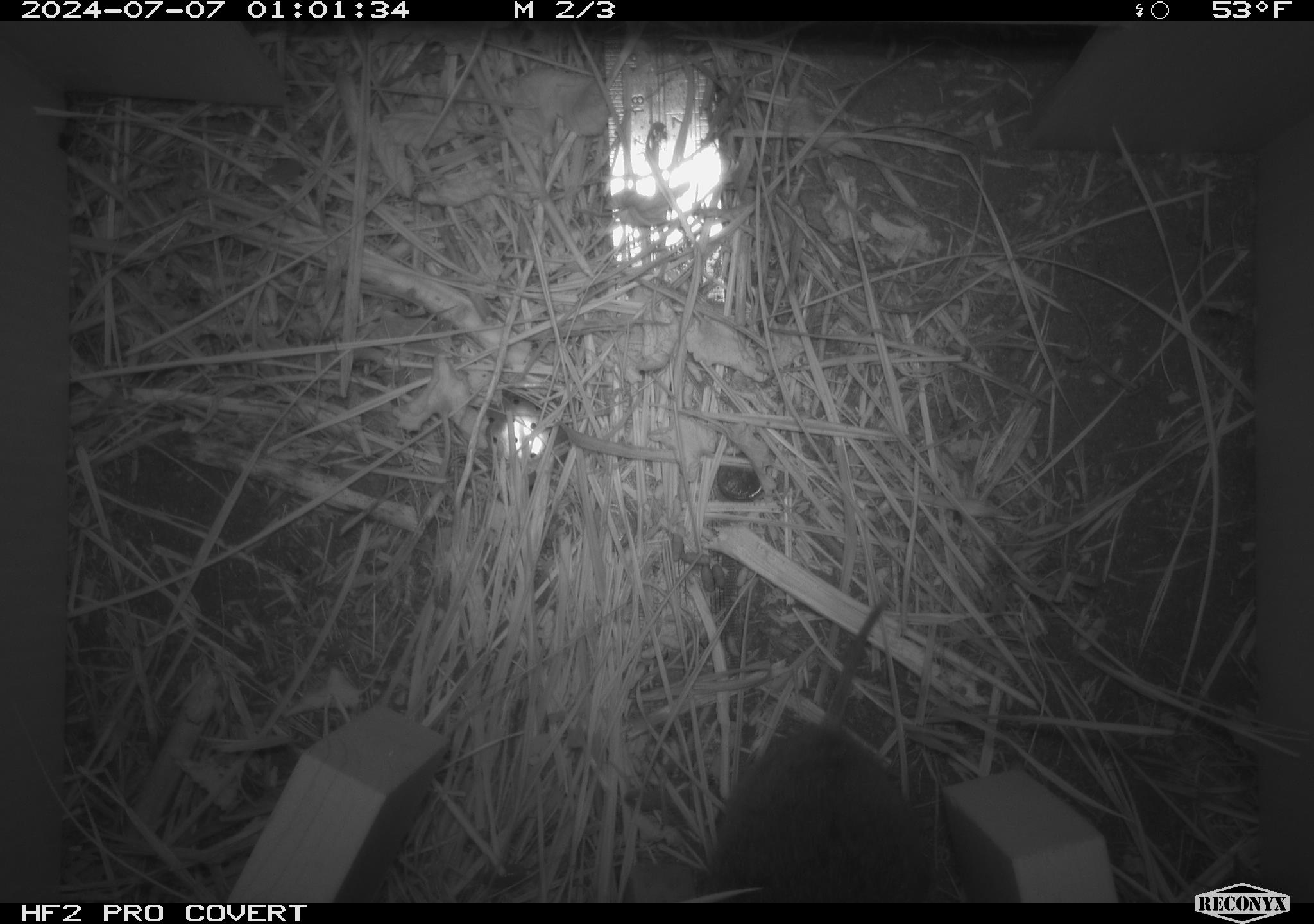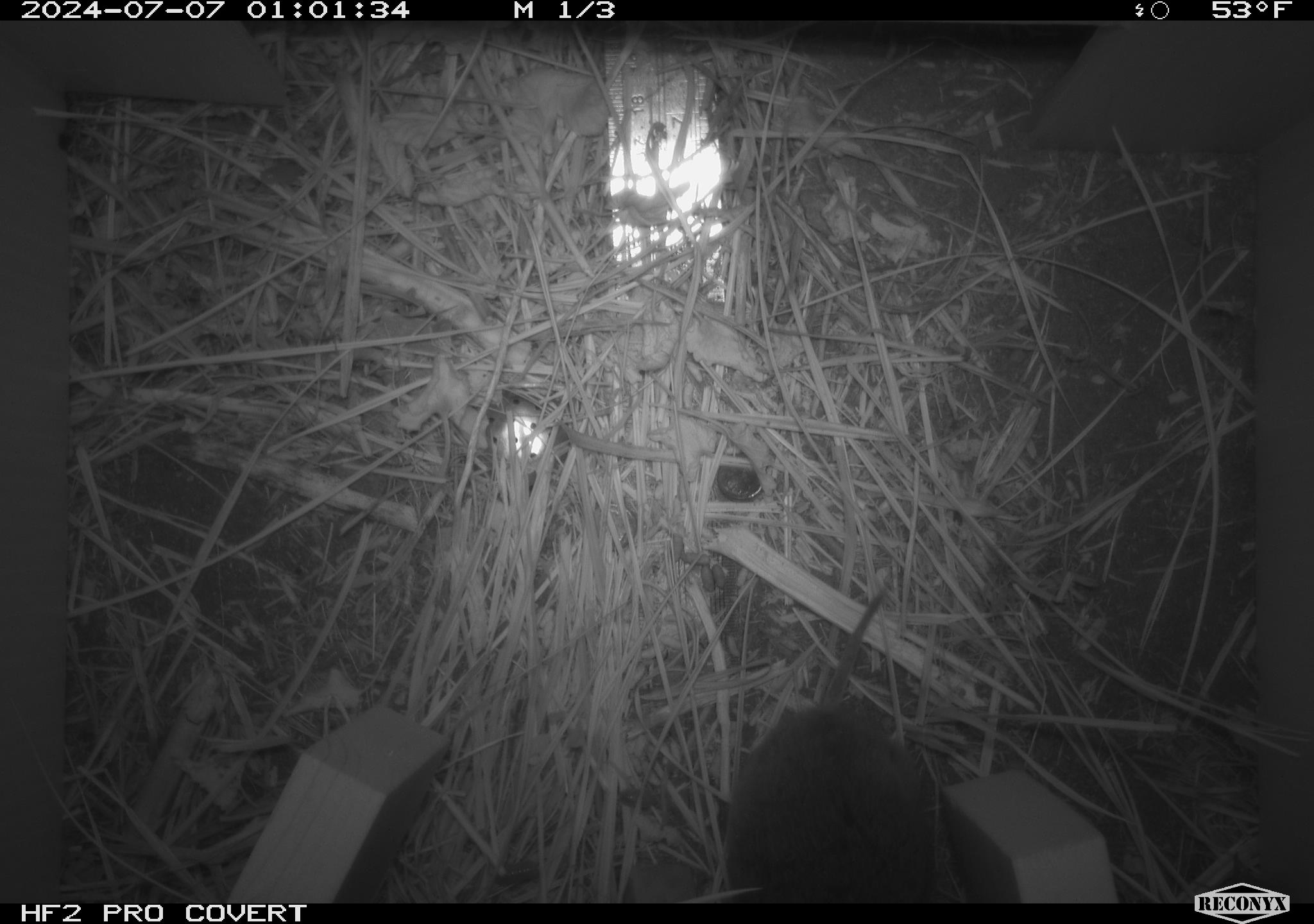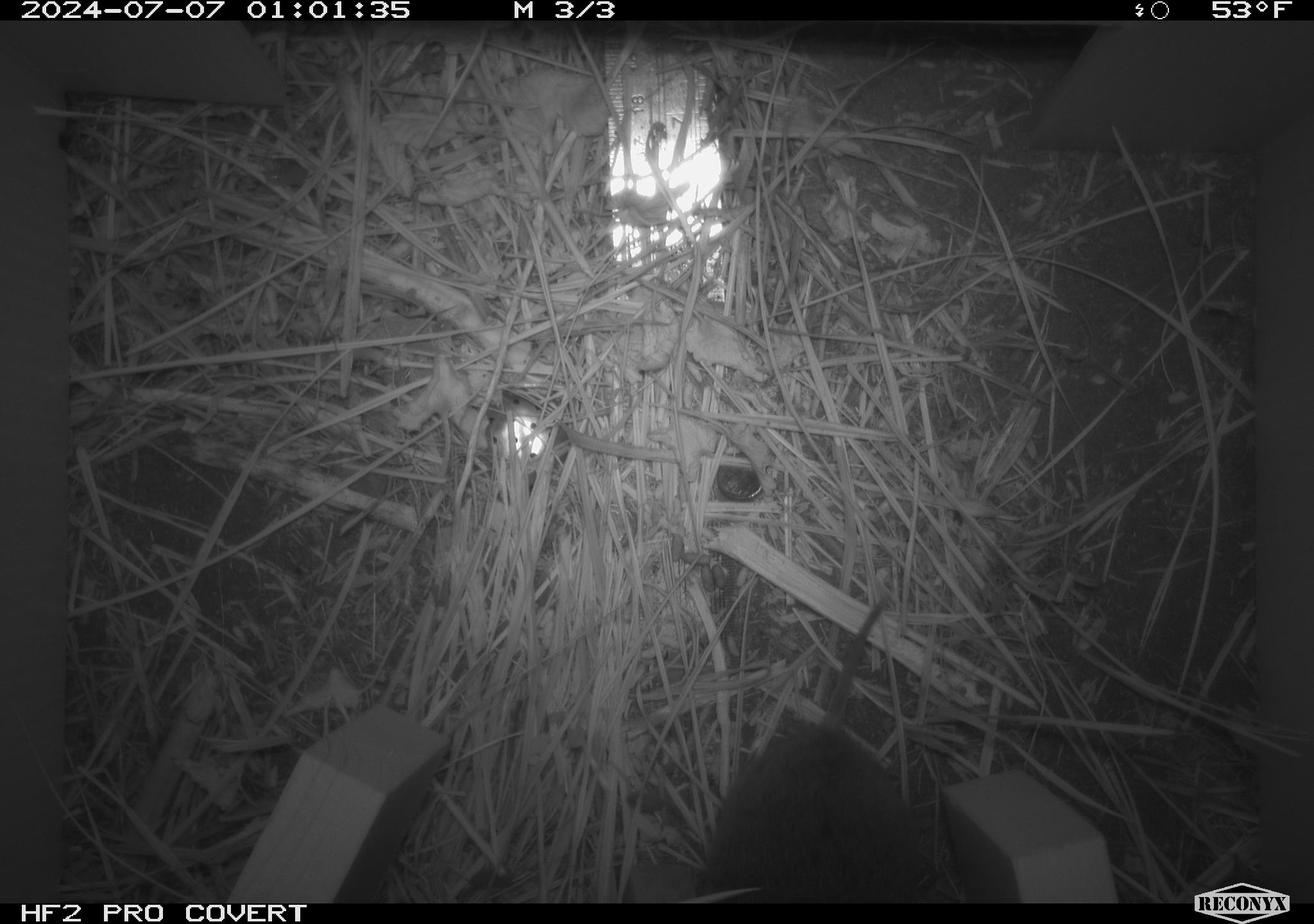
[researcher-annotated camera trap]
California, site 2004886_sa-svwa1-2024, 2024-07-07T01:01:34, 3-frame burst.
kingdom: Animalia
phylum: Chordata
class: Mammalia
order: Rodentia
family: Cricetidae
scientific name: Arvicolinae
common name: voles, lemmings, and muskrats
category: arvicolinae subfamily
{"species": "arvicolinae subfamily (voles, lemmings, and muskrats) (Arvicolinae)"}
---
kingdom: Animalia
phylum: Arthropoda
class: Malacostraca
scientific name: Malacostraca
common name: amphipods, crabs, isopods, krill, lobsters and shrimps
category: malacostracan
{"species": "malacostracan (amphipods, crabs, isopods, krill, lobsters and shrimps) (Malacostraca)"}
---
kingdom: Animalia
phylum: Arthropoda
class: Insecta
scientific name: Insecta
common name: insect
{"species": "insect (Insecta)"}